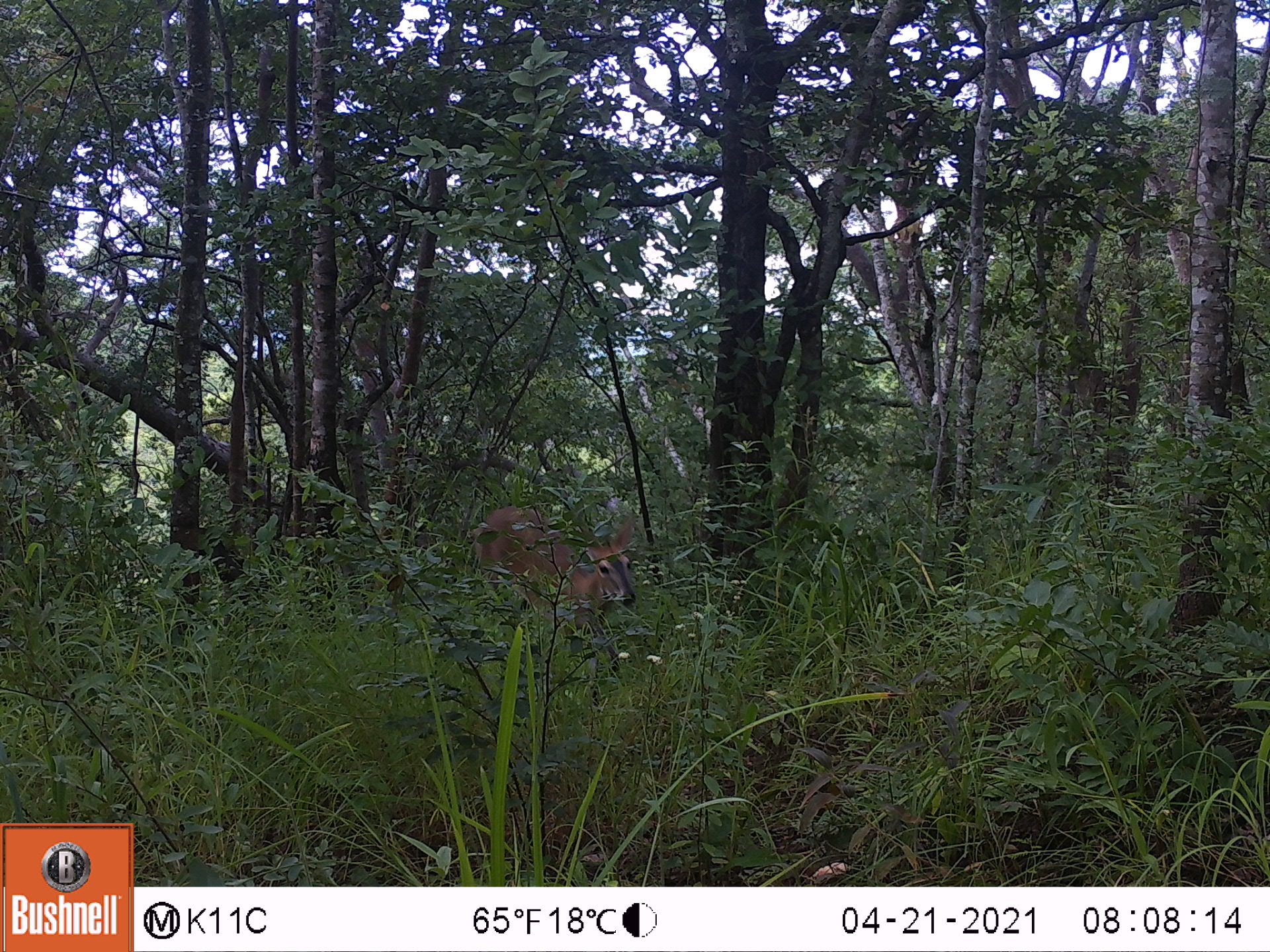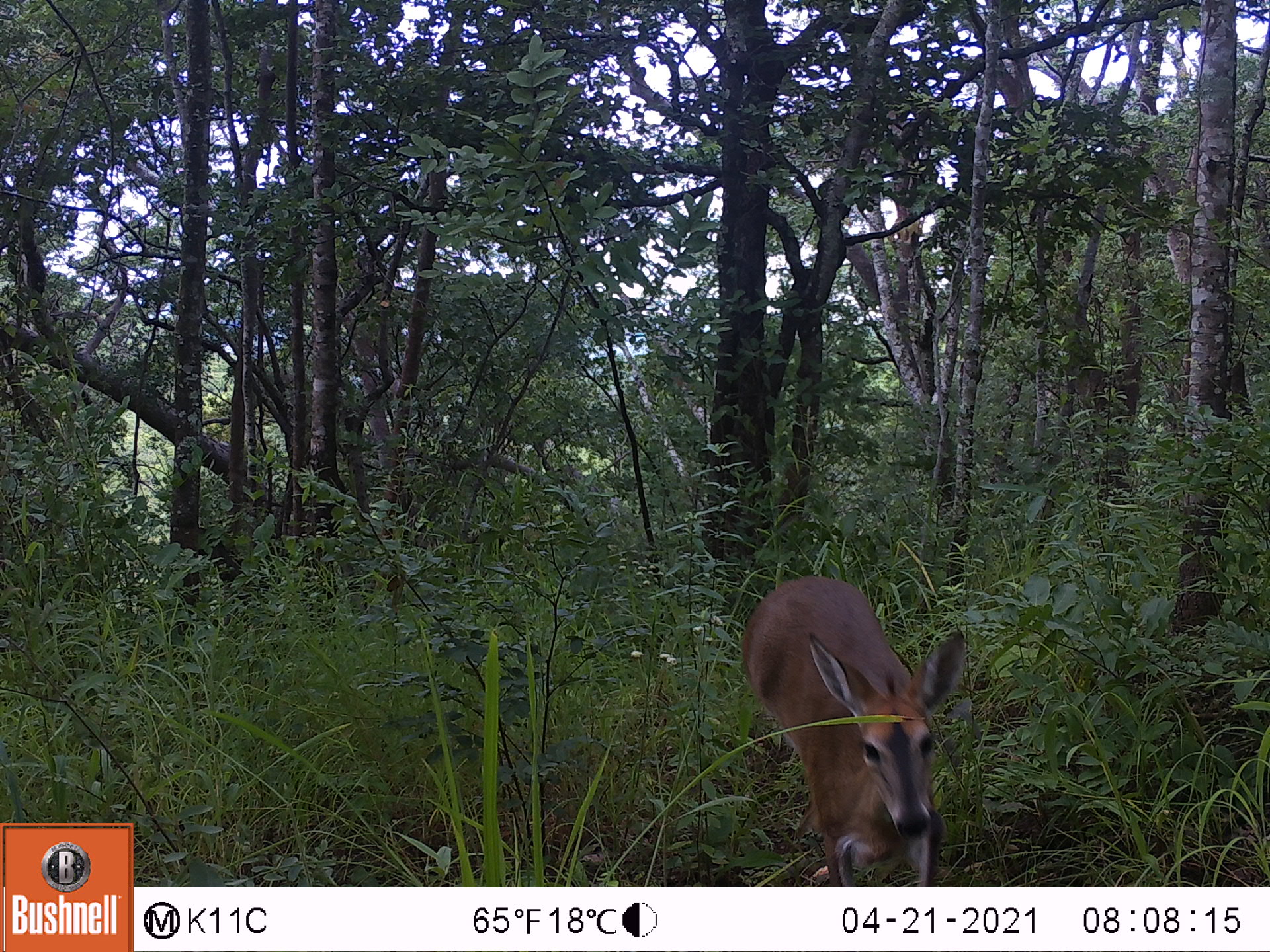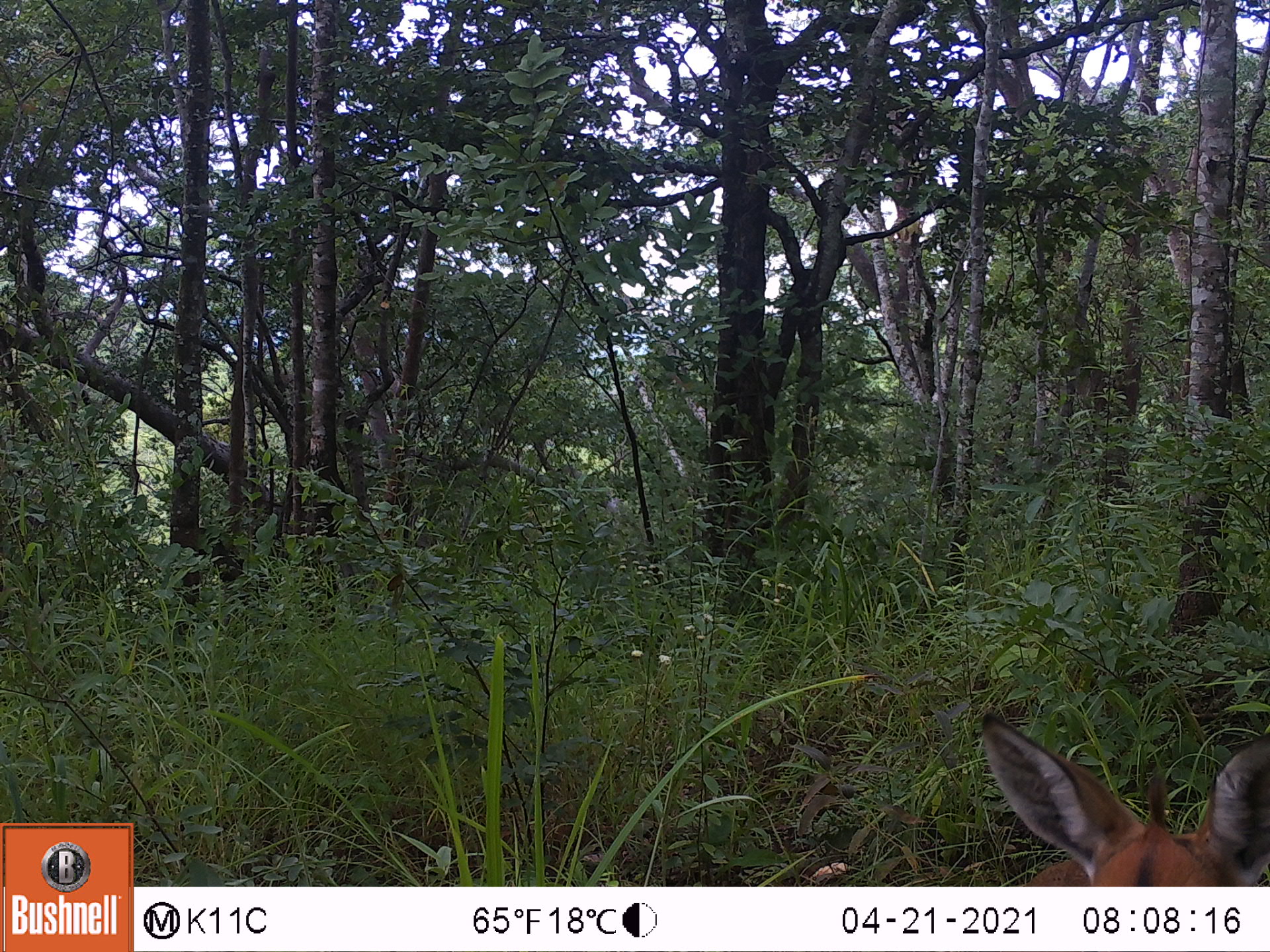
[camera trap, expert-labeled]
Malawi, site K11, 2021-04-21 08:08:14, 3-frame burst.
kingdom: Animalia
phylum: Chordata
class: Mammalia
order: Artiodactyla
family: Bovidae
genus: Sylvicapra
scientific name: Sylvicapra grimmia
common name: common duiker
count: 1